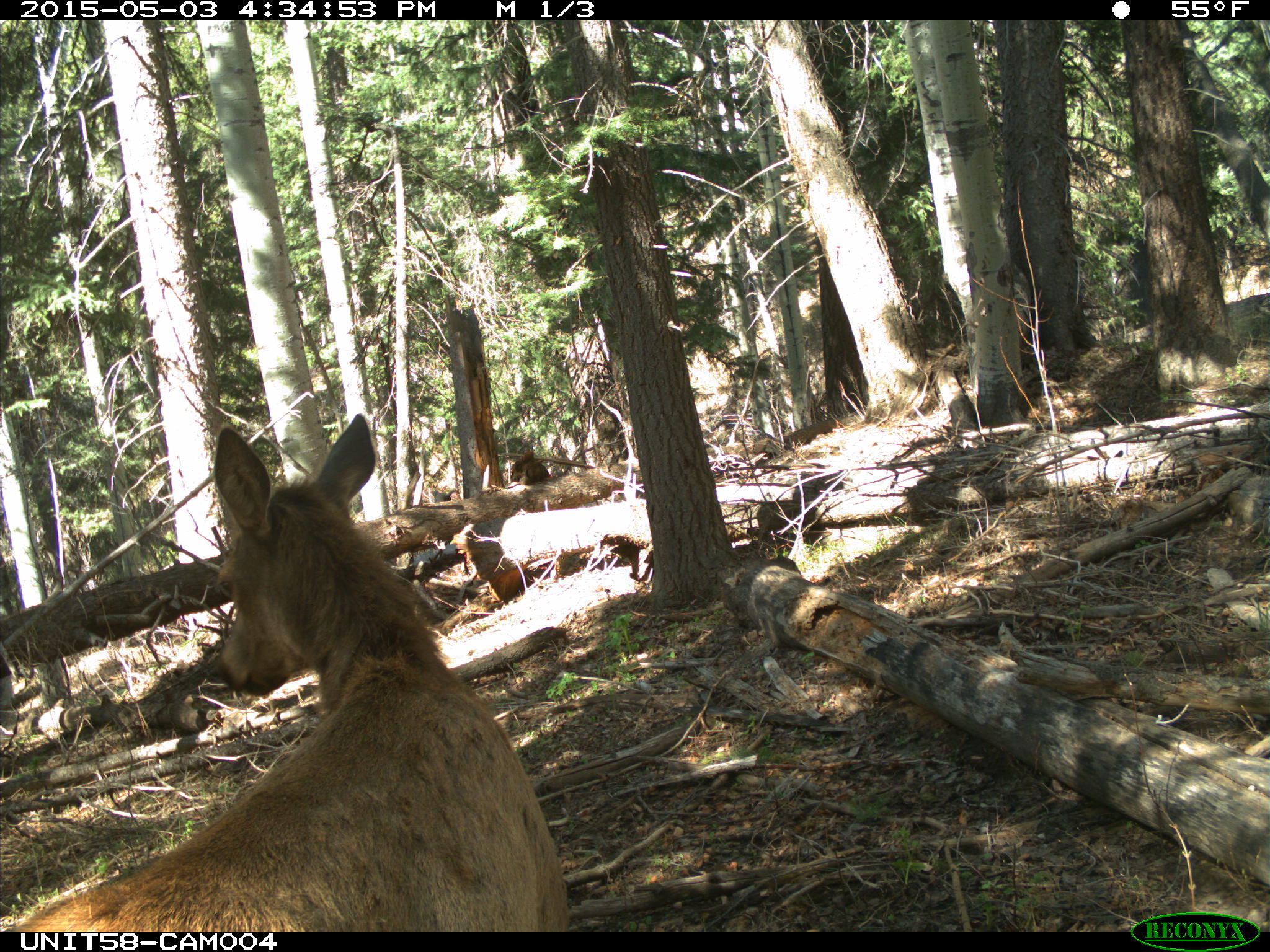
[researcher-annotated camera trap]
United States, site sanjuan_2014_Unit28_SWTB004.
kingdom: Animalia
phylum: Chordata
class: Mammalia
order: Artiodactyla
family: Cervidae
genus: Cervus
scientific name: Cervus elaphus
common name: red deer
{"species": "Cervus elaphus (red deer)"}